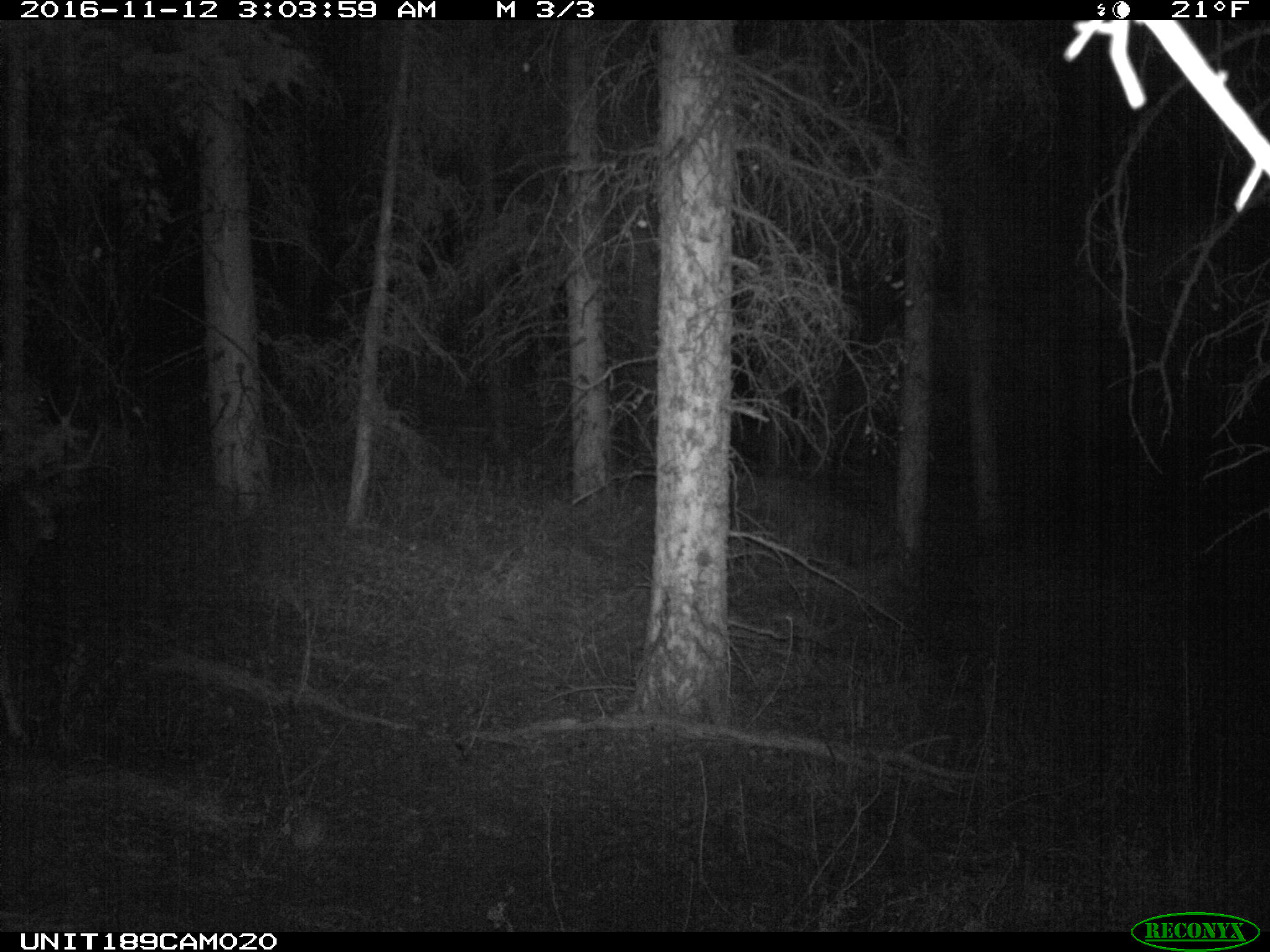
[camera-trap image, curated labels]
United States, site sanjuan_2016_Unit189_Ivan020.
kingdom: Animalia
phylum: Chordata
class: Mammalia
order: Artiodactyla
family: Cervidae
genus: Odocoileus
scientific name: Odocoileus hemionus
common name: mule deer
Odocoileus hemionus (mule deer).